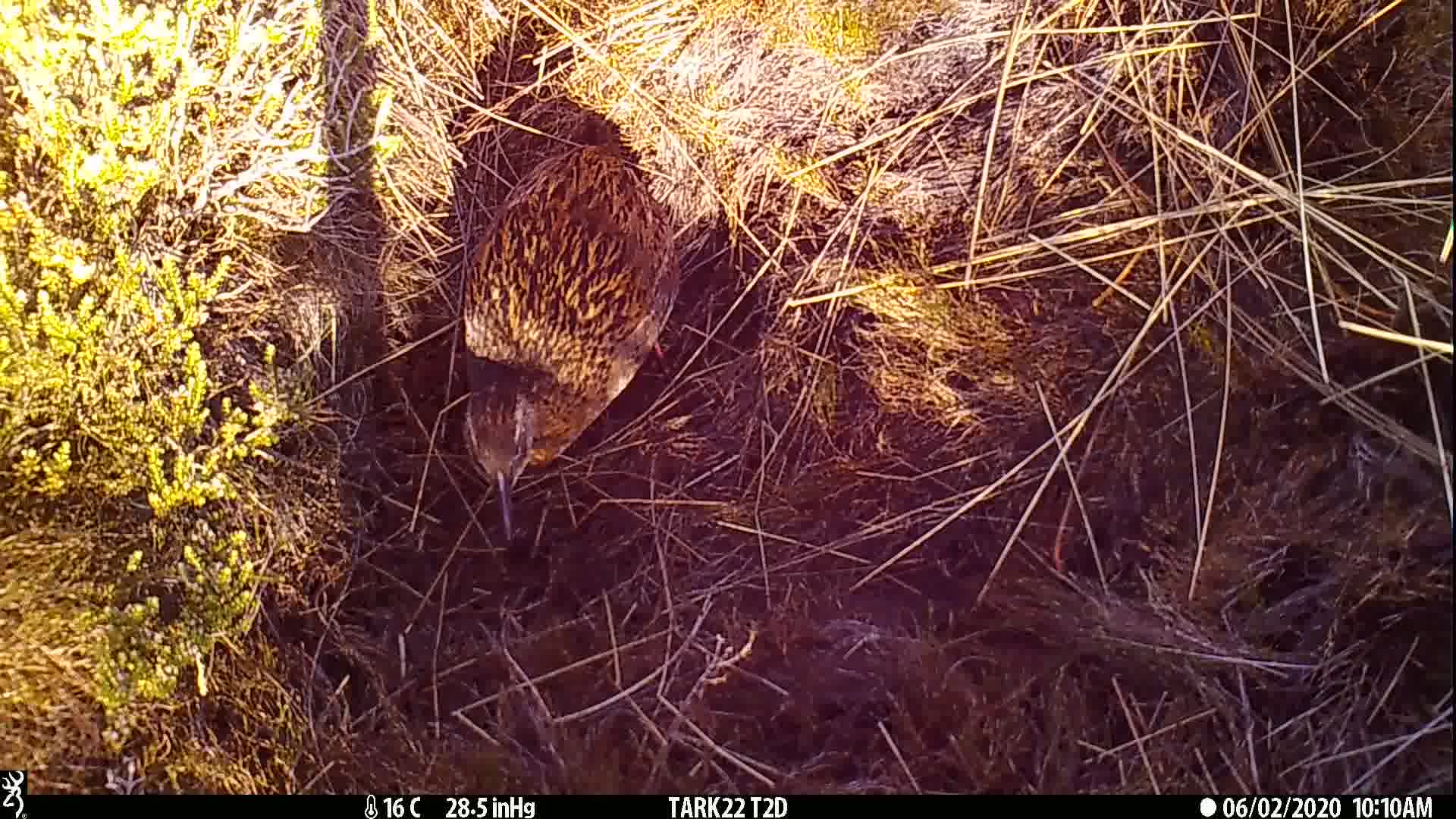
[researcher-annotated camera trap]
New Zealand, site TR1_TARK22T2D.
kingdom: Animalia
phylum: Chordata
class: Aves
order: Gruiformes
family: Rallidae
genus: Gallirallus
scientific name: Gallirallus australis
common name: weka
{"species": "weka (Gallirallus australis)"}